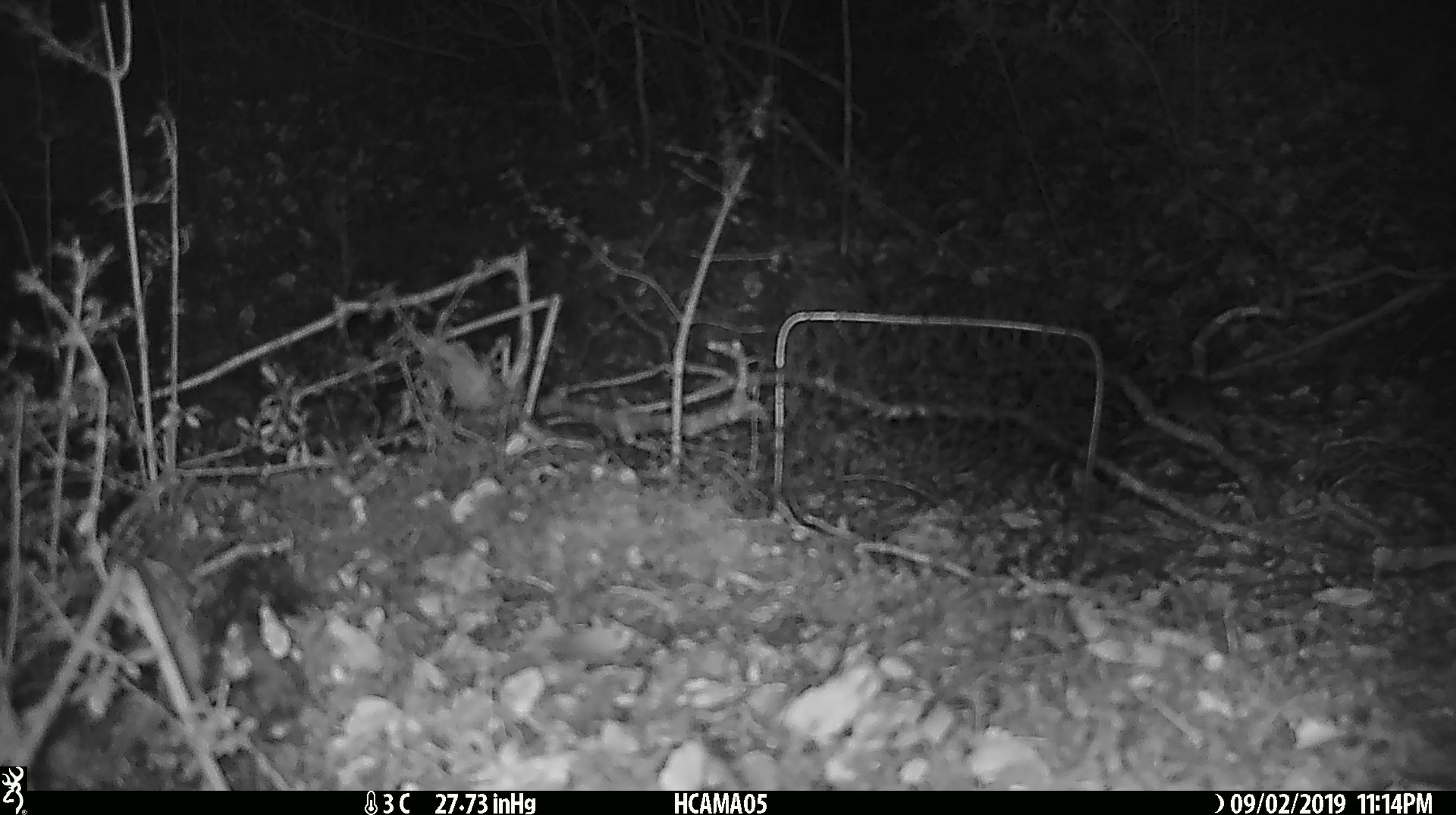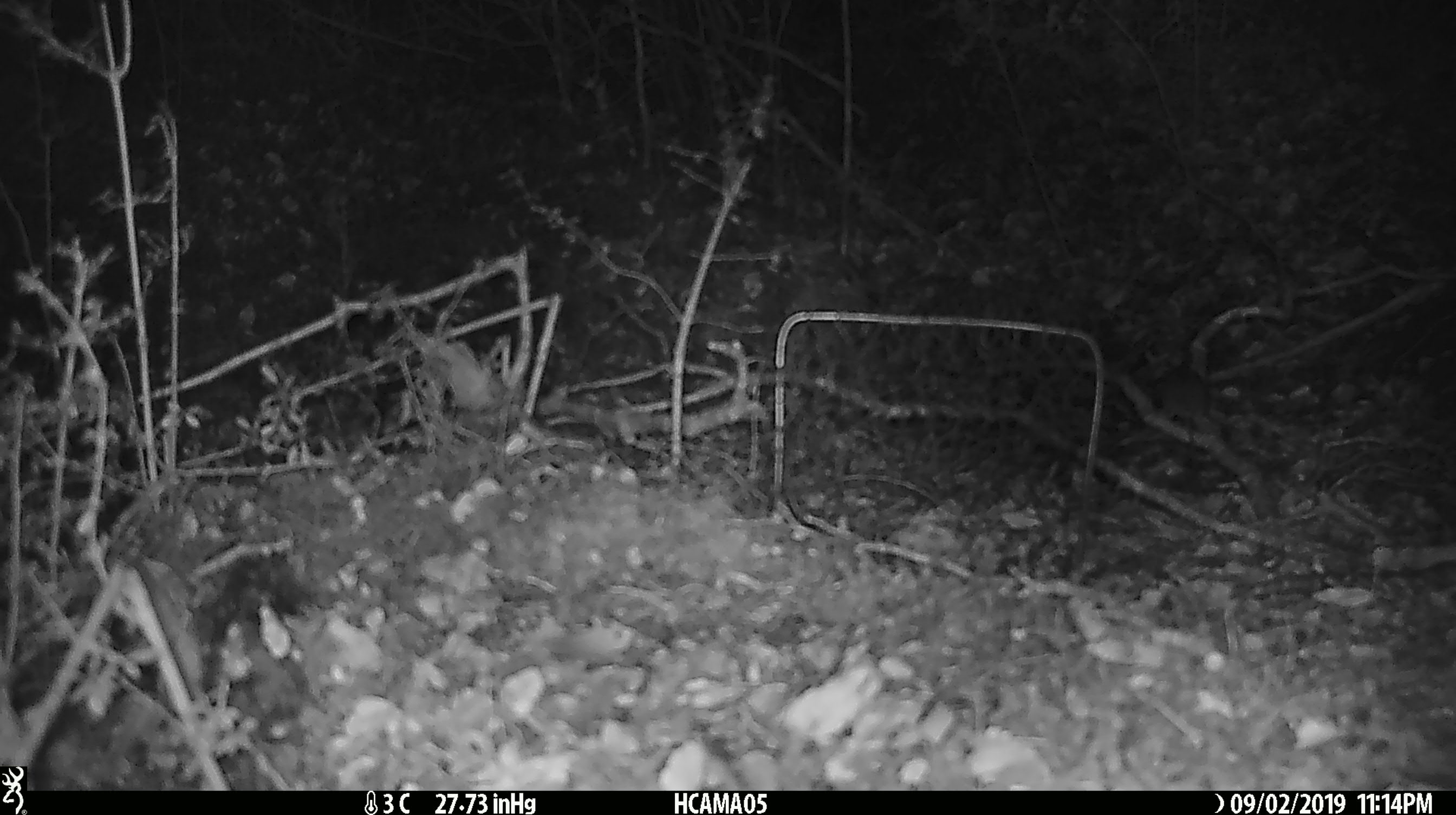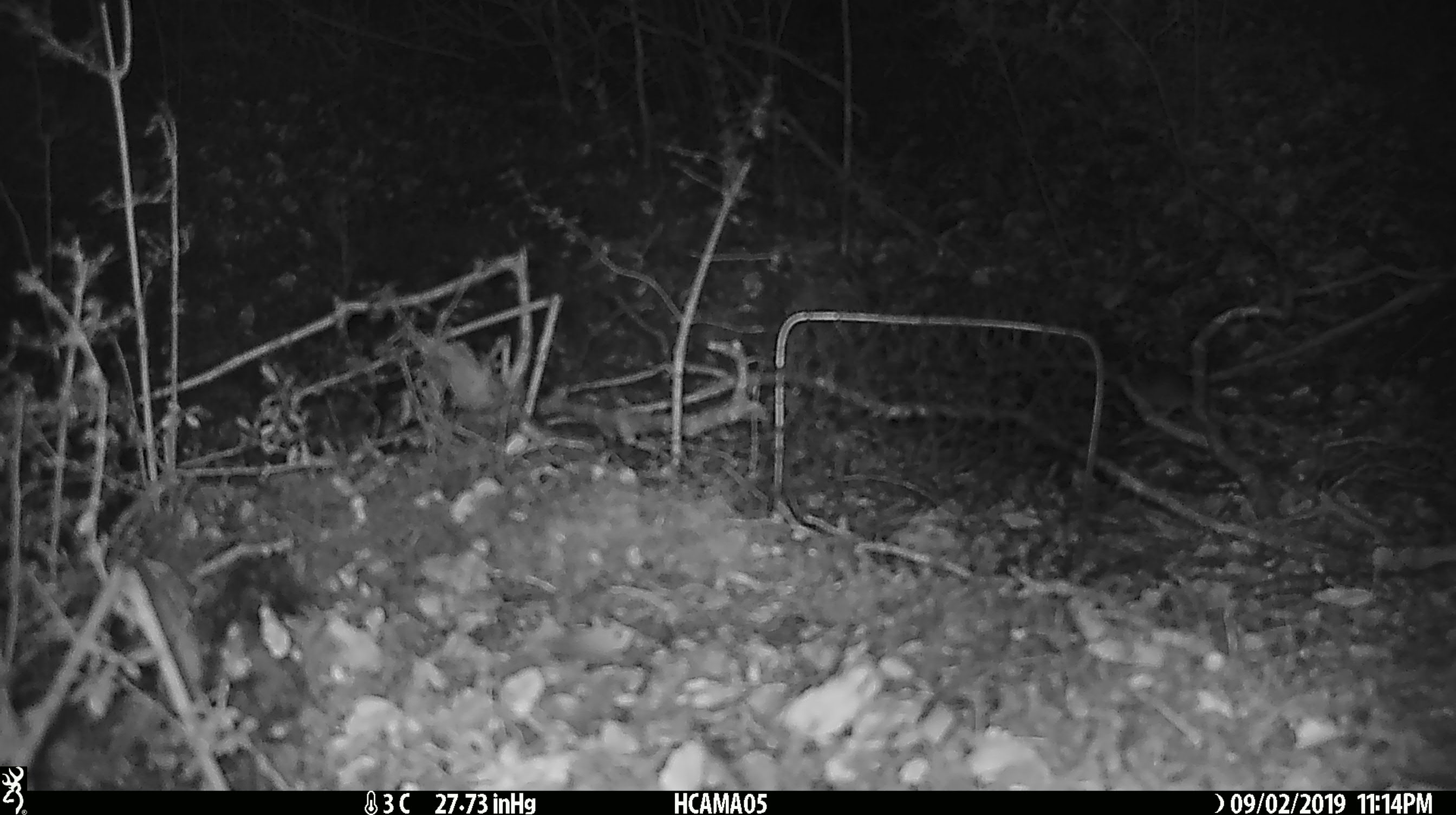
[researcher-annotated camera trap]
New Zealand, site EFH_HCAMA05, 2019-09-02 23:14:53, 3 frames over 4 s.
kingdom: Animalia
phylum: Chordata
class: Mammalia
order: Rodentia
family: Muridae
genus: Mus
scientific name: Mus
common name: mouse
Mouse (Mus).